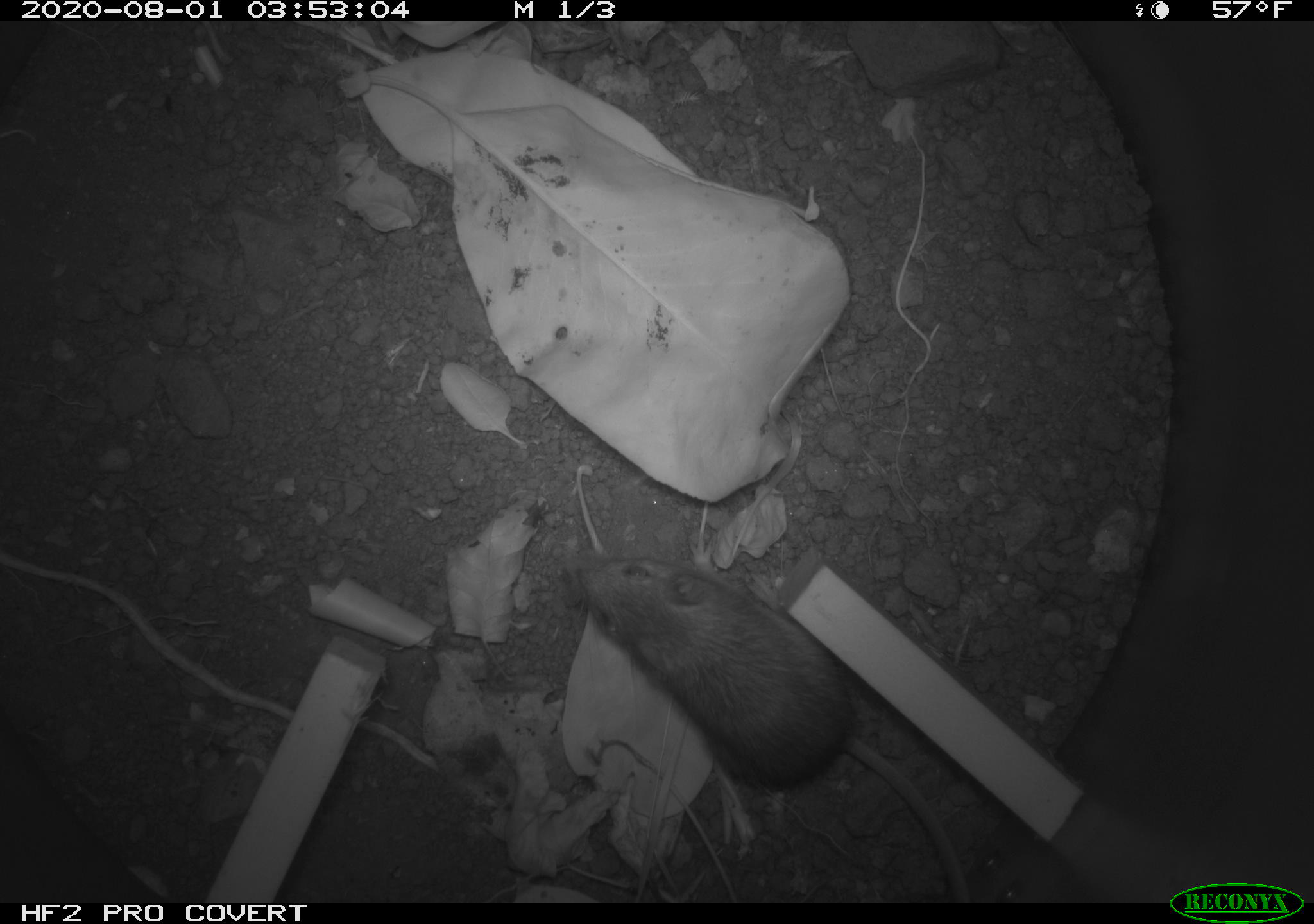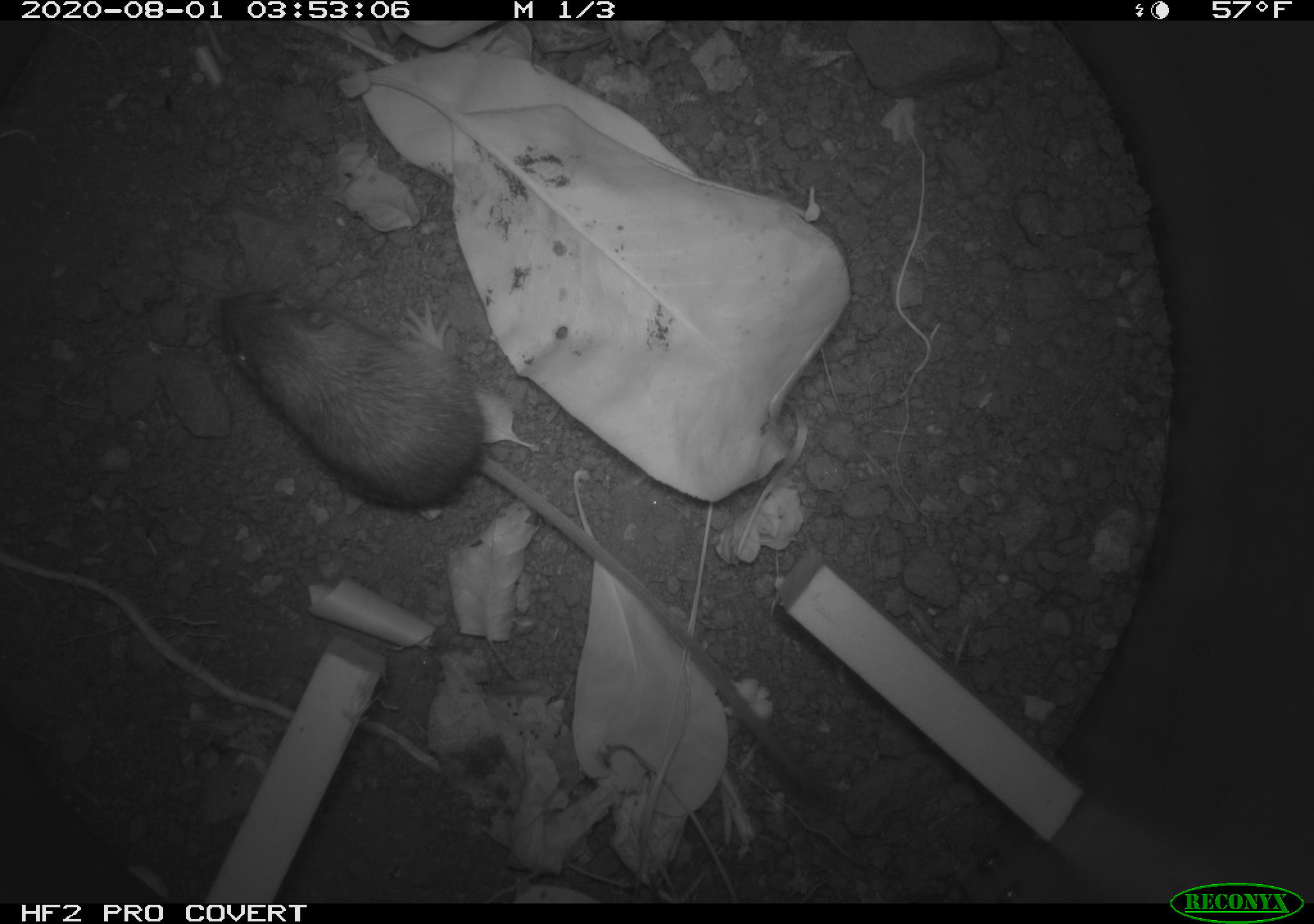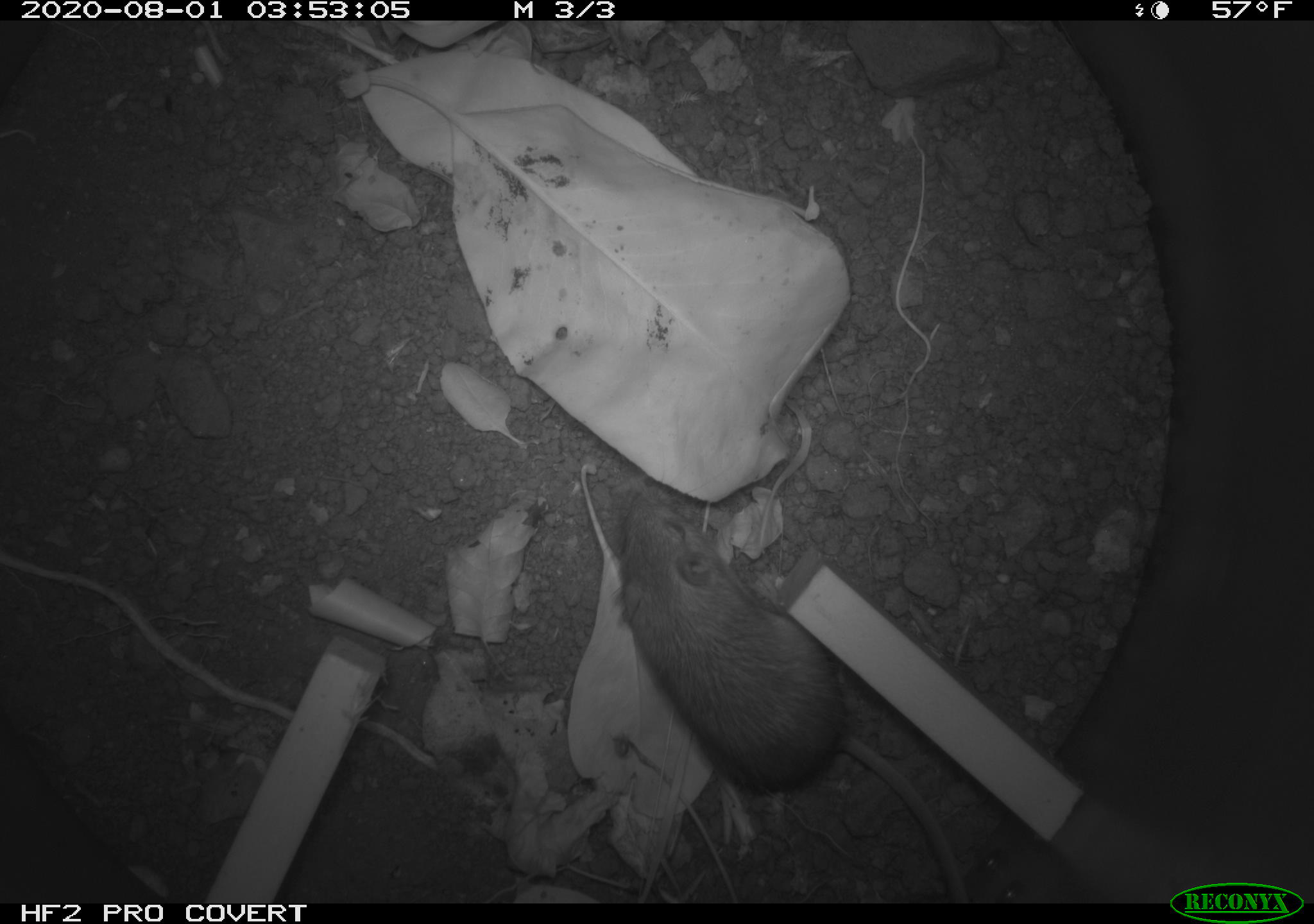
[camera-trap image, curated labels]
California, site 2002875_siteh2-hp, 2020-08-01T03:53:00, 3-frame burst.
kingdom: Animalia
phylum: Chordata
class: Mammalia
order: Rodentia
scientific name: Rodentia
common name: rodent